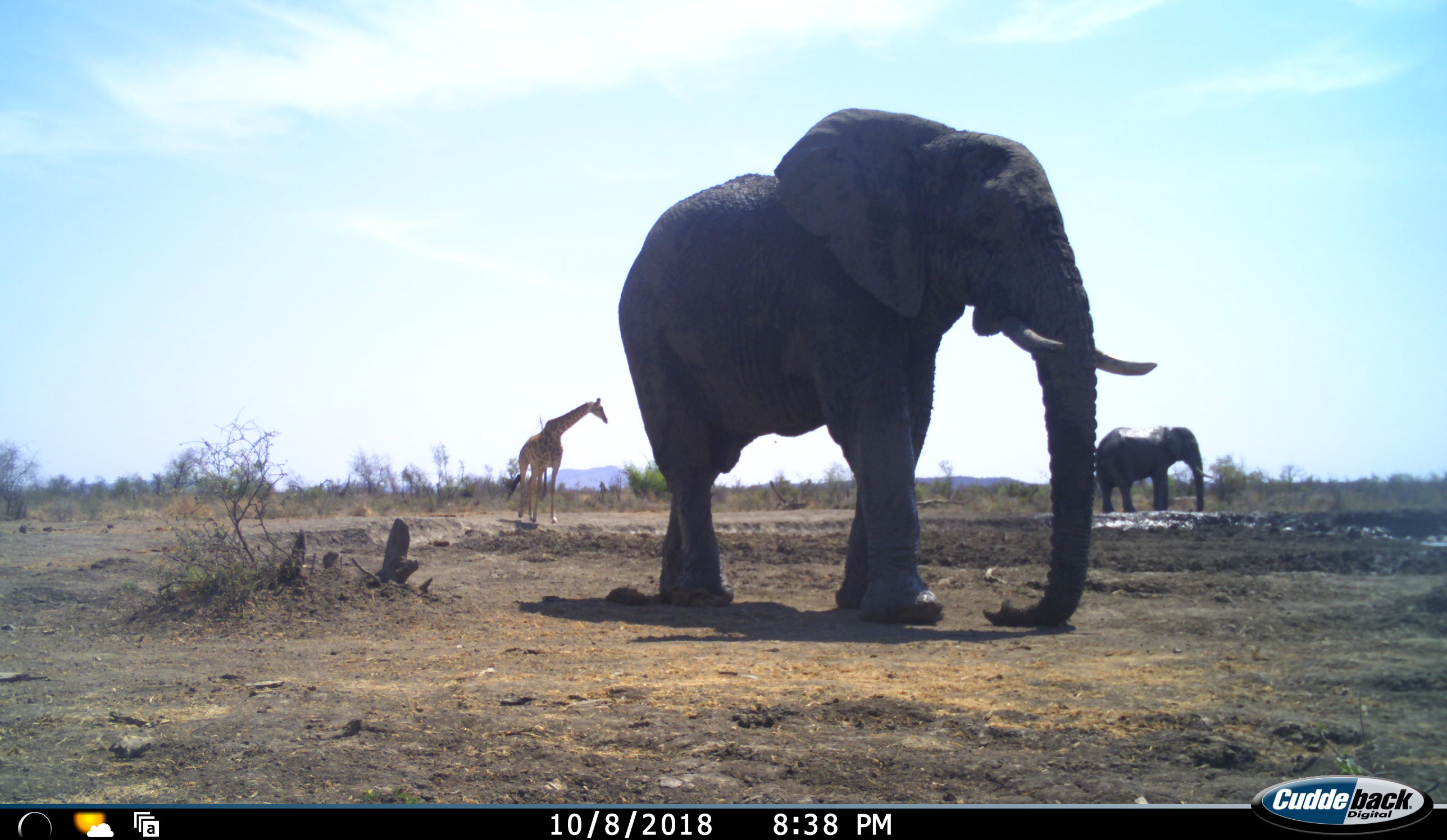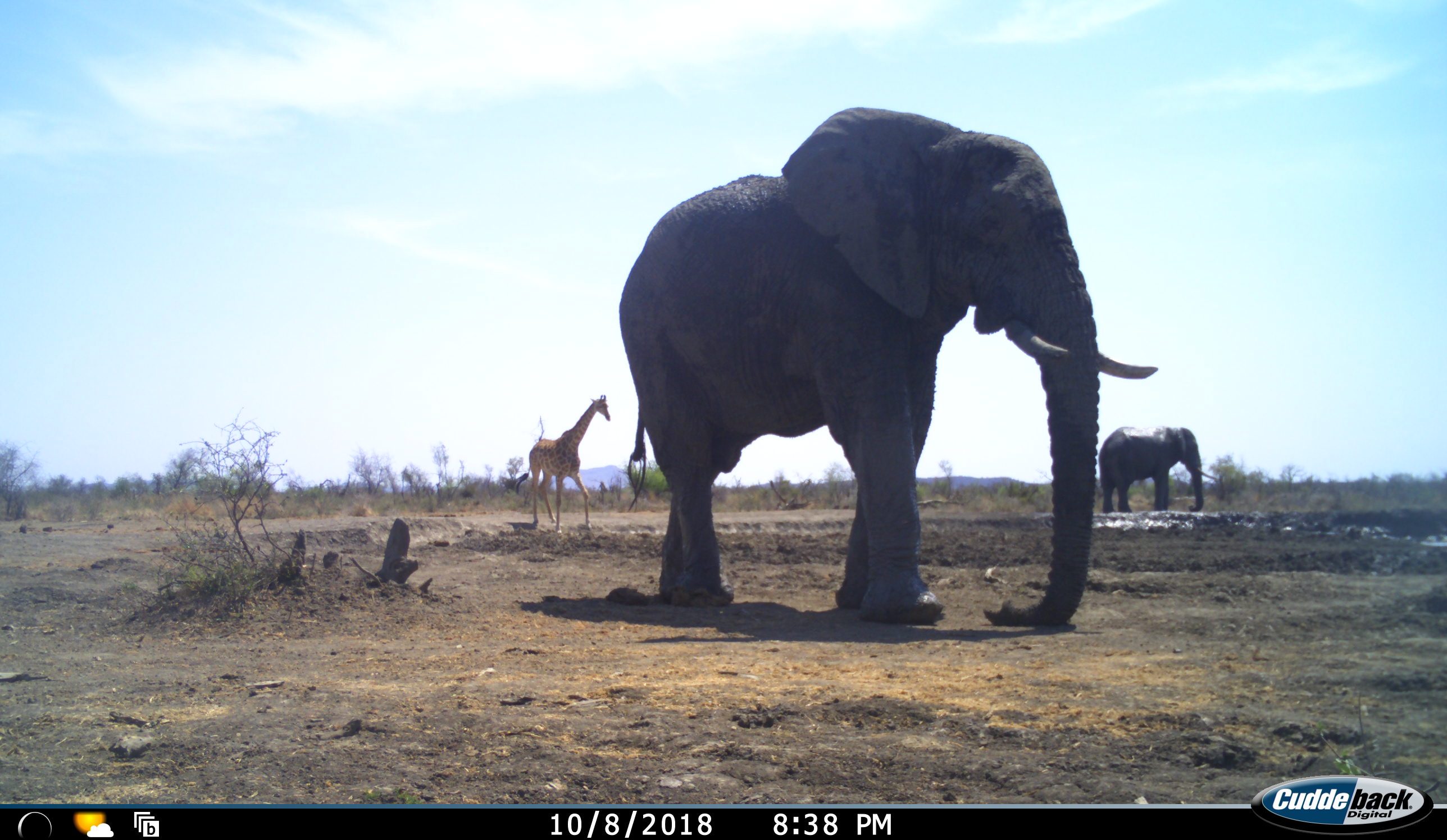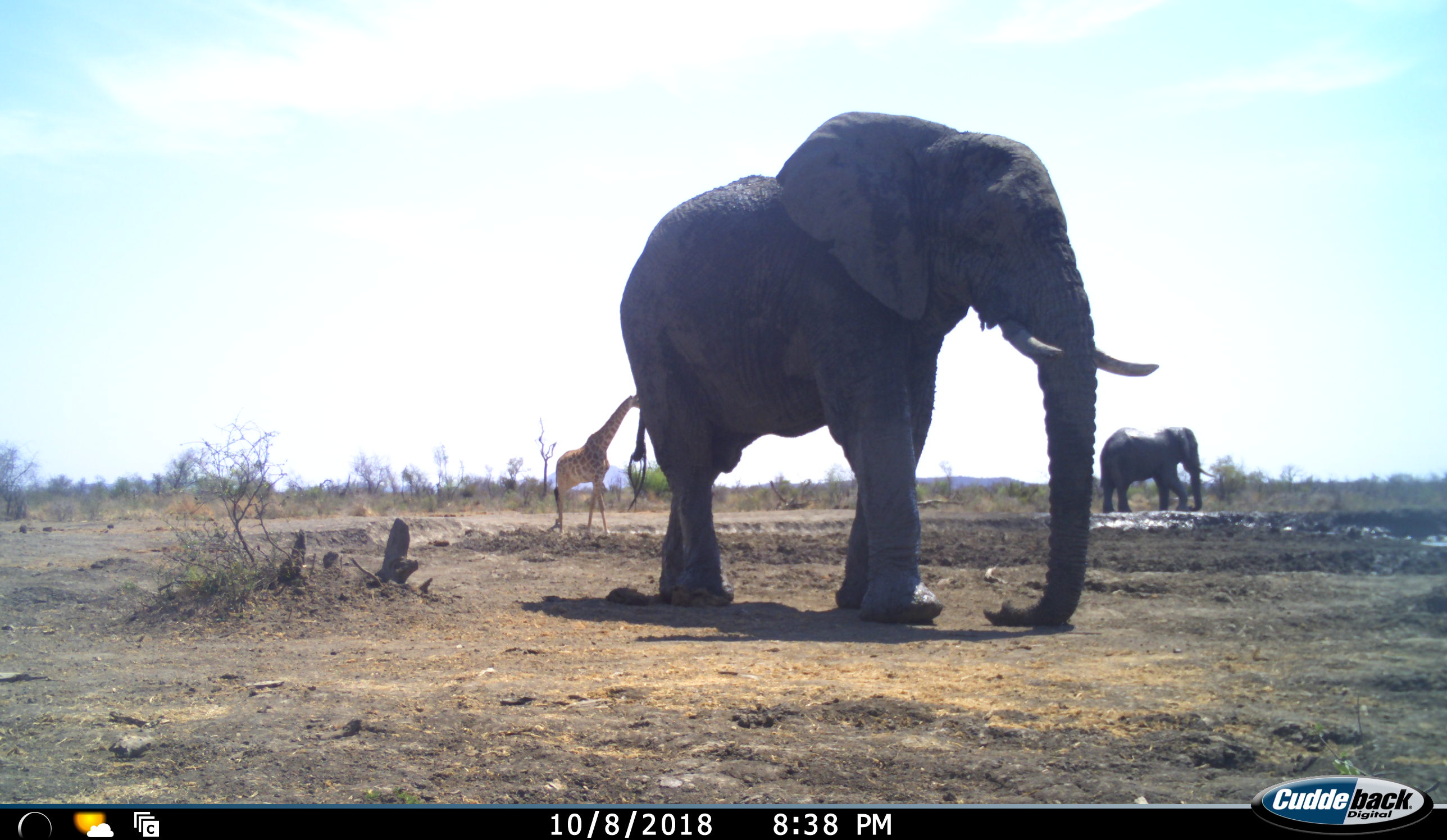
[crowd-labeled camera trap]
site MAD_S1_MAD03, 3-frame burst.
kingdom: Animalia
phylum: Chordata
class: Mammalia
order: Proboscidea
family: Elephantidae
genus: Loxodonta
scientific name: Loxodonta africana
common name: african bush elephant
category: elephant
Elephant (african bush elephant) (Loxodonta africana), count 2. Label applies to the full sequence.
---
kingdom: Animalia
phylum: Chordata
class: Mammalia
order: Artiodactyla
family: Giraffidae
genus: Giraffa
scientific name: Giraffa camelopardalis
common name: giraffe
Giraffe (Giraffa camelopardalis), count 1. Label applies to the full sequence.